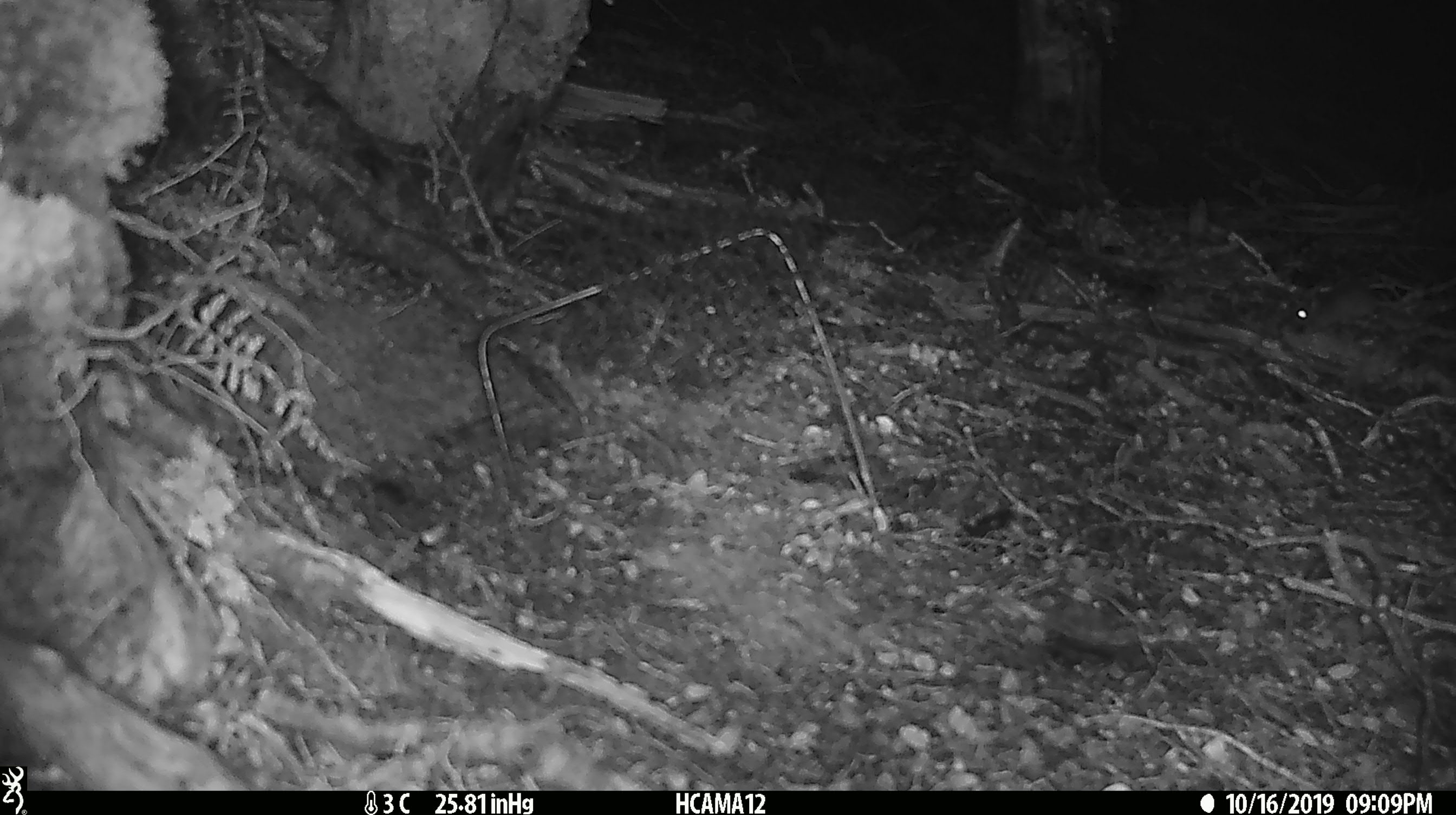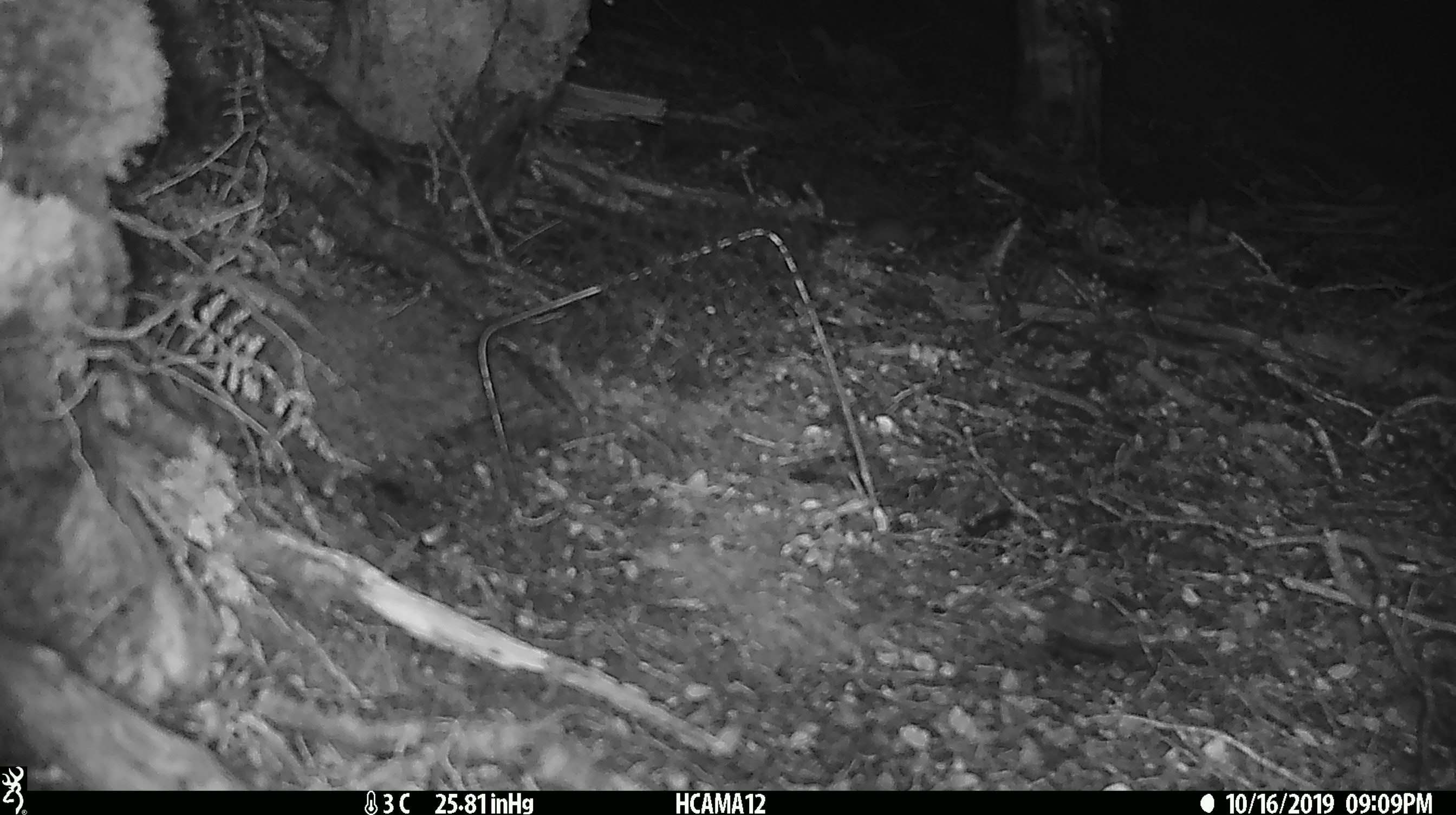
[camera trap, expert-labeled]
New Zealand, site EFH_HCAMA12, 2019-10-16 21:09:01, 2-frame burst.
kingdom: Animalia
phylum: Chordata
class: Mammalia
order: Rodentia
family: Muridae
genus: Mus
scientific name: Mus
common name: mouse